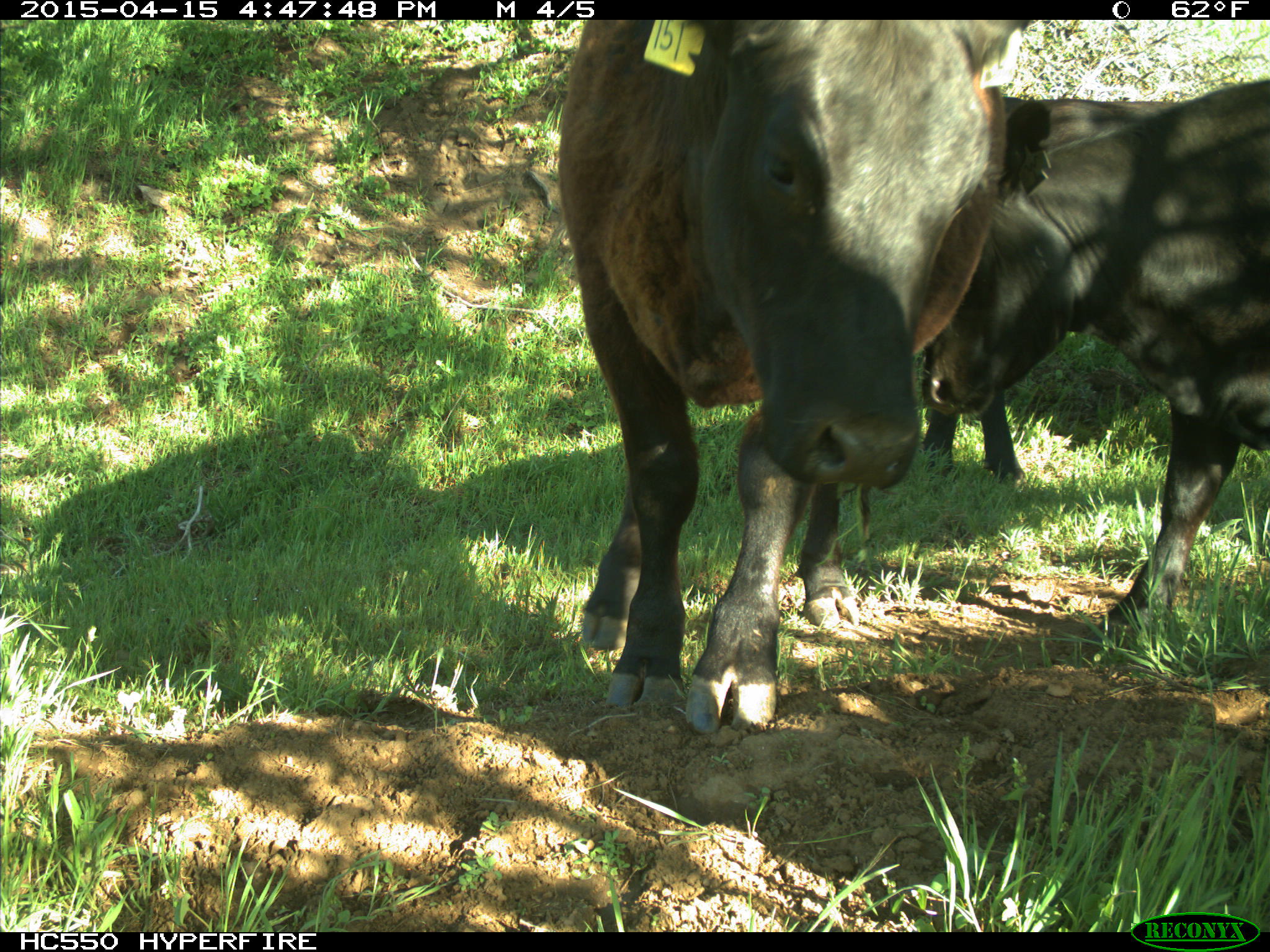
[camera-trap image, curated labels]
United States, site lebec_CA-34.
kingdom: Animalia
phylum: Chordata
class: Mammalia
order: Artiodactyla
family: Bovidae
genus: Bos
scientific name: Bos taurus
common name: domestic cow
Bos taurus (domestic cow).